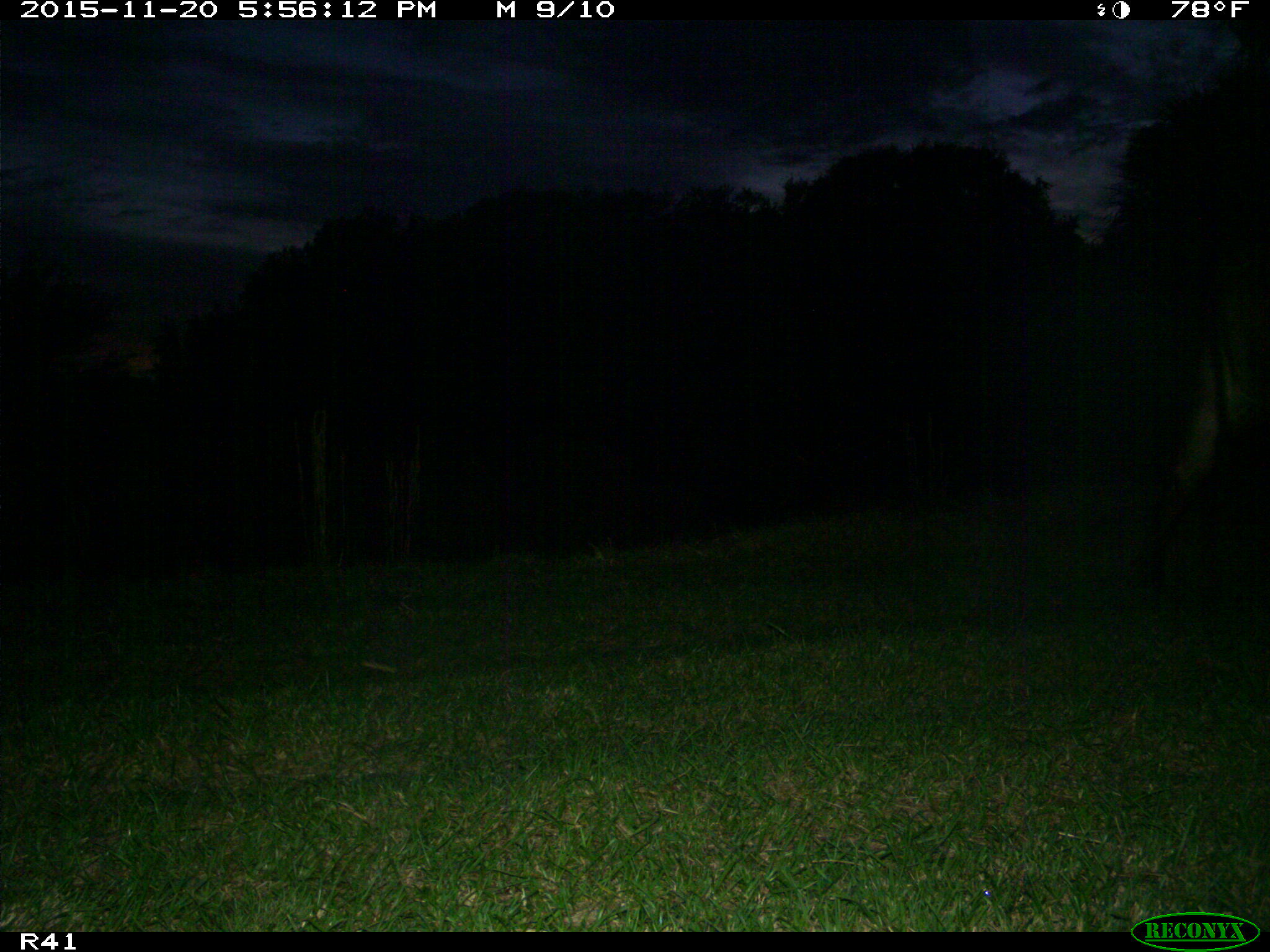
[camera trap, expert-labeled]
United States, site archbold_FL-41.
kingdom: Animalia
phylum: Chordata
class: Mammalia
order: Artiodactyla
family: Bovidae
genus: Bos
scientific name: Bos taurus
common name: domestic cow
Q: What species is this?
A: Bos taurus (domestic cow).